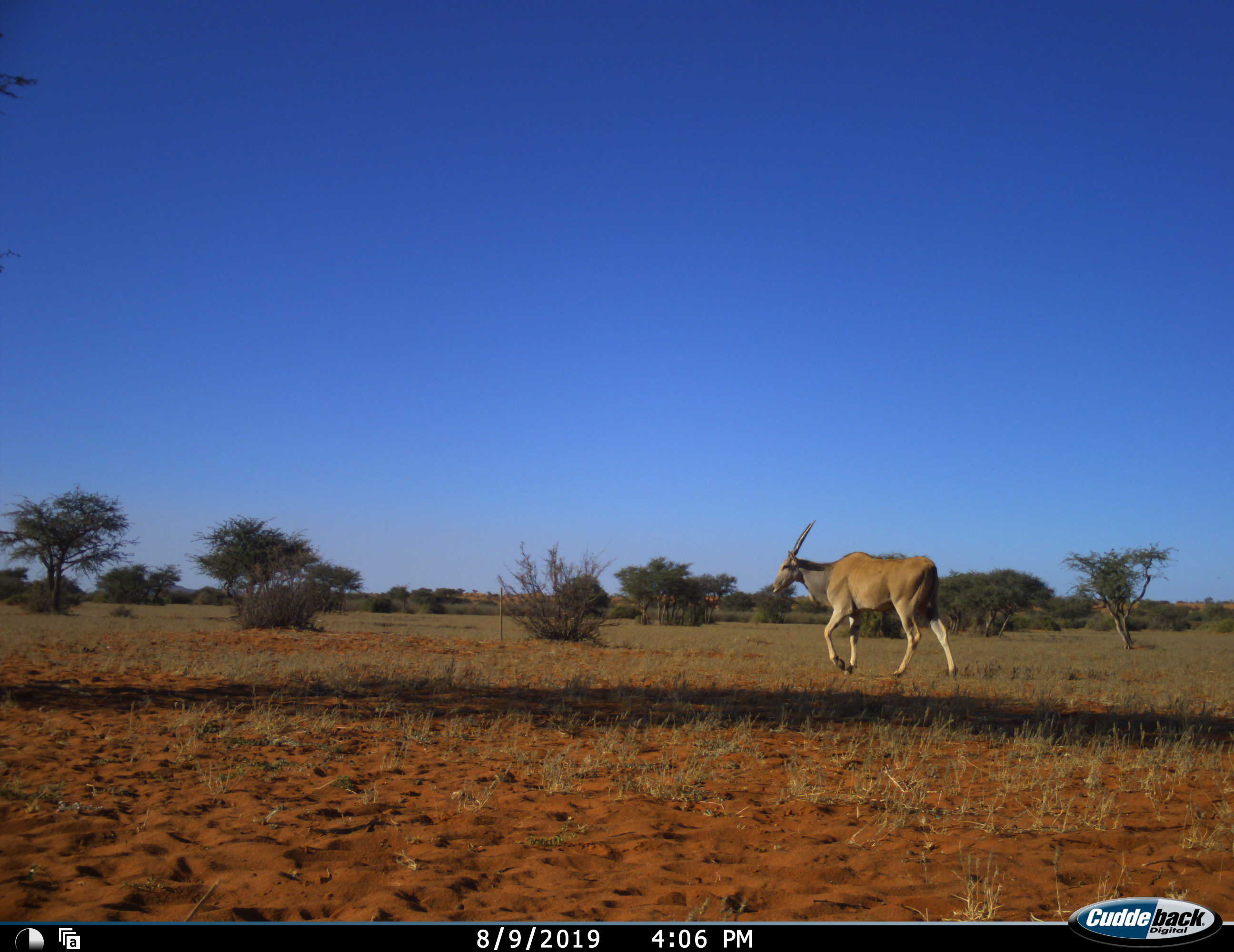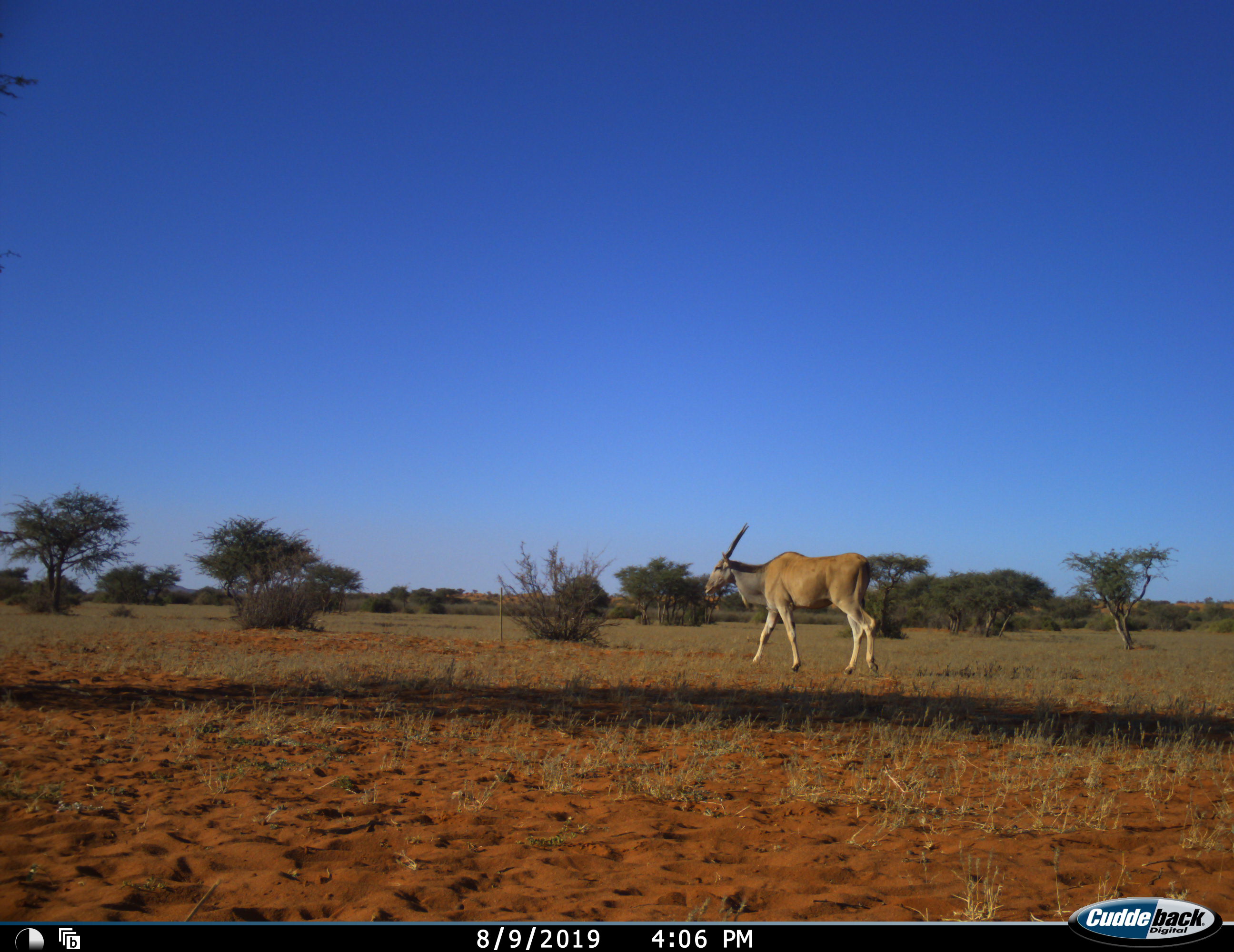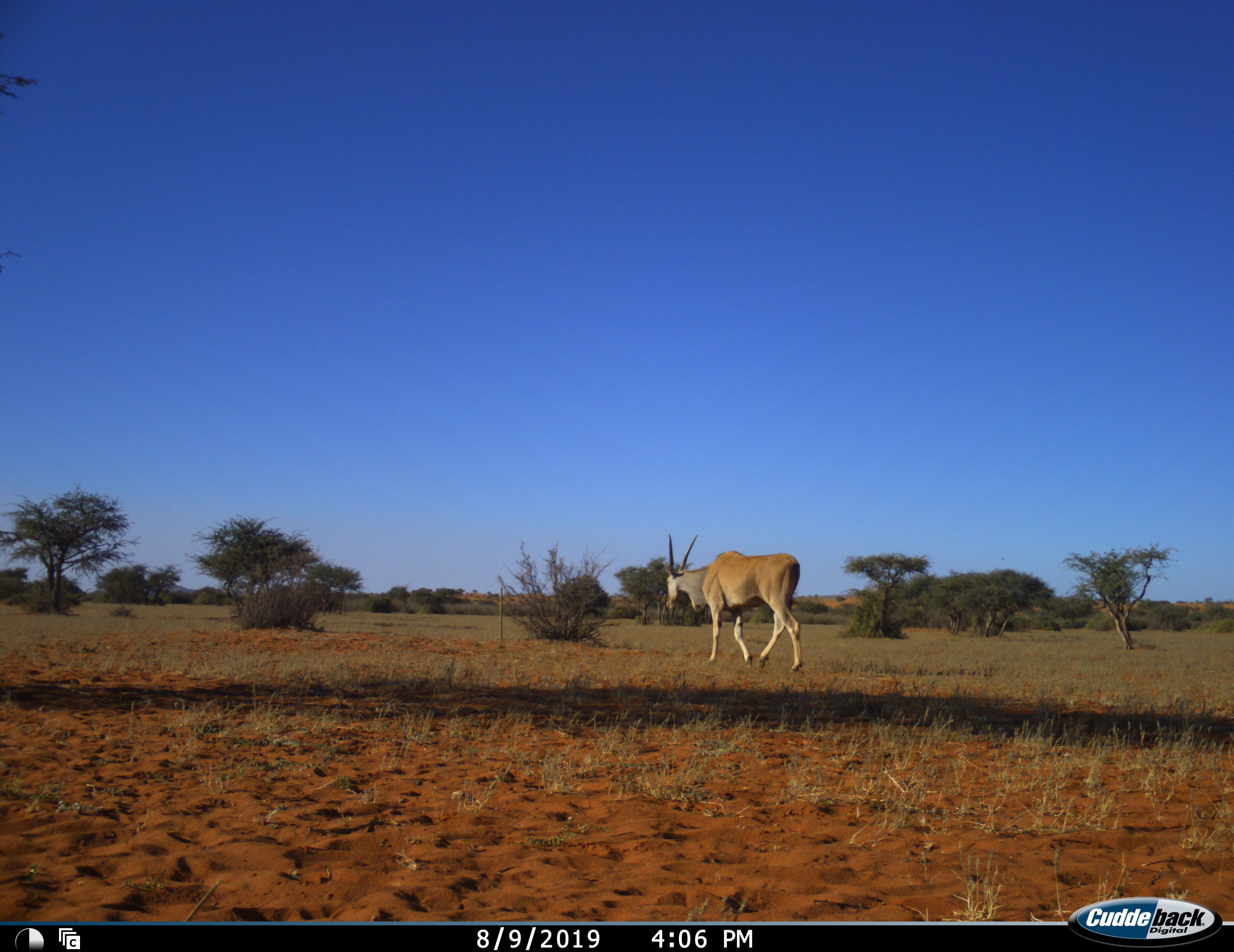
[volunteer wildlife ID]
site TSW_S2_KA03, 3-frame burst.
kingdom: Animalia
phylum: Chordata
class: Mammalia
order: Artiodactyla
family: Bovidae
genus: Tragelaphus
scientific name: Tragelaphus oryx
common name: eland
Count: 1.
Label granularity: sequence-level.